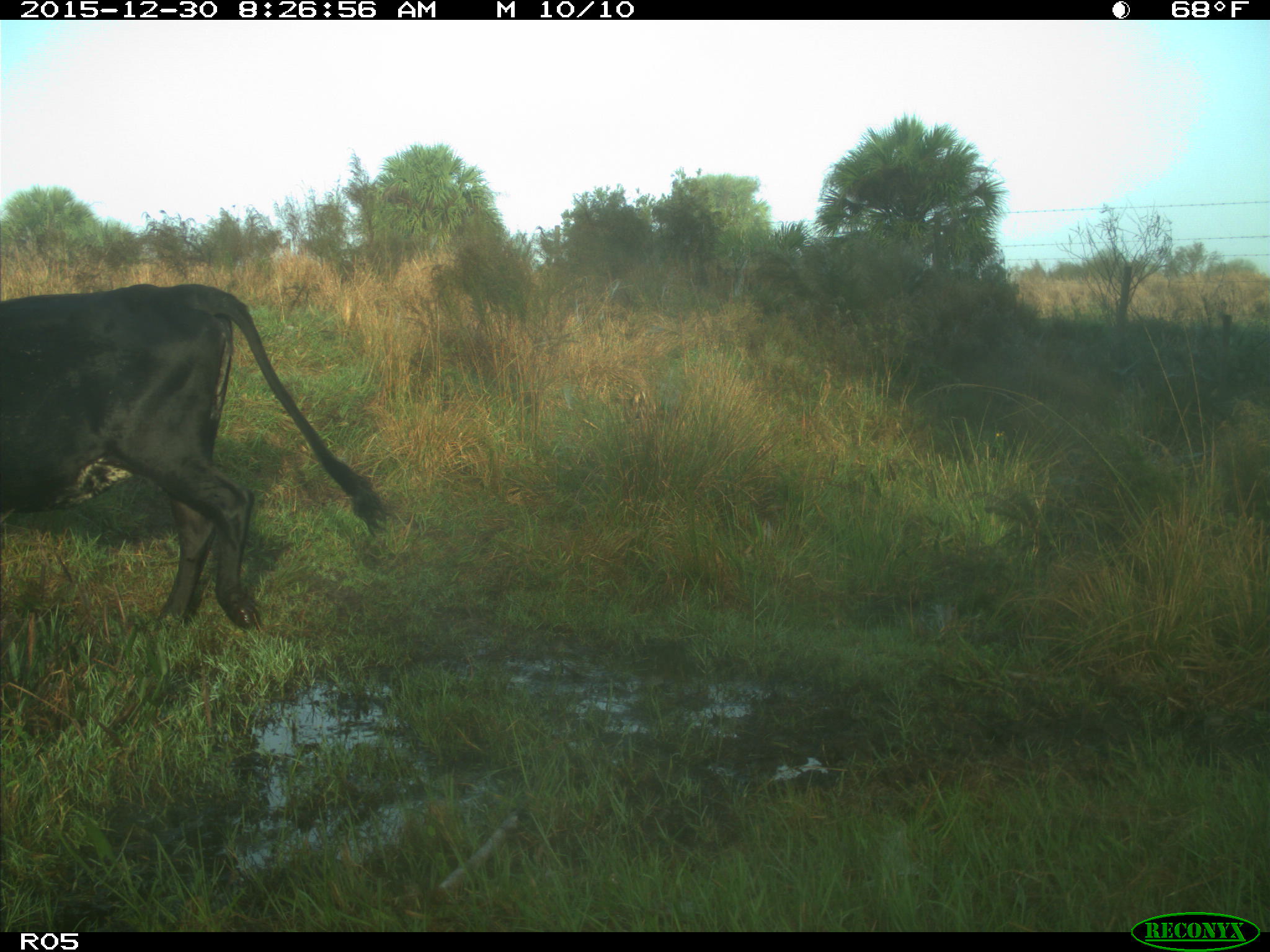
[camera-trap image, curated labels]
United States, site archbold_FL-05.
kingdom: Animalia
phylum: Chordata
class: Mammalia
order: Artiodactyla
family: Bovidae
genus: Bos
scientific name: Bos taurus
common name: domestic cow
Bos taurus (domestic cow).